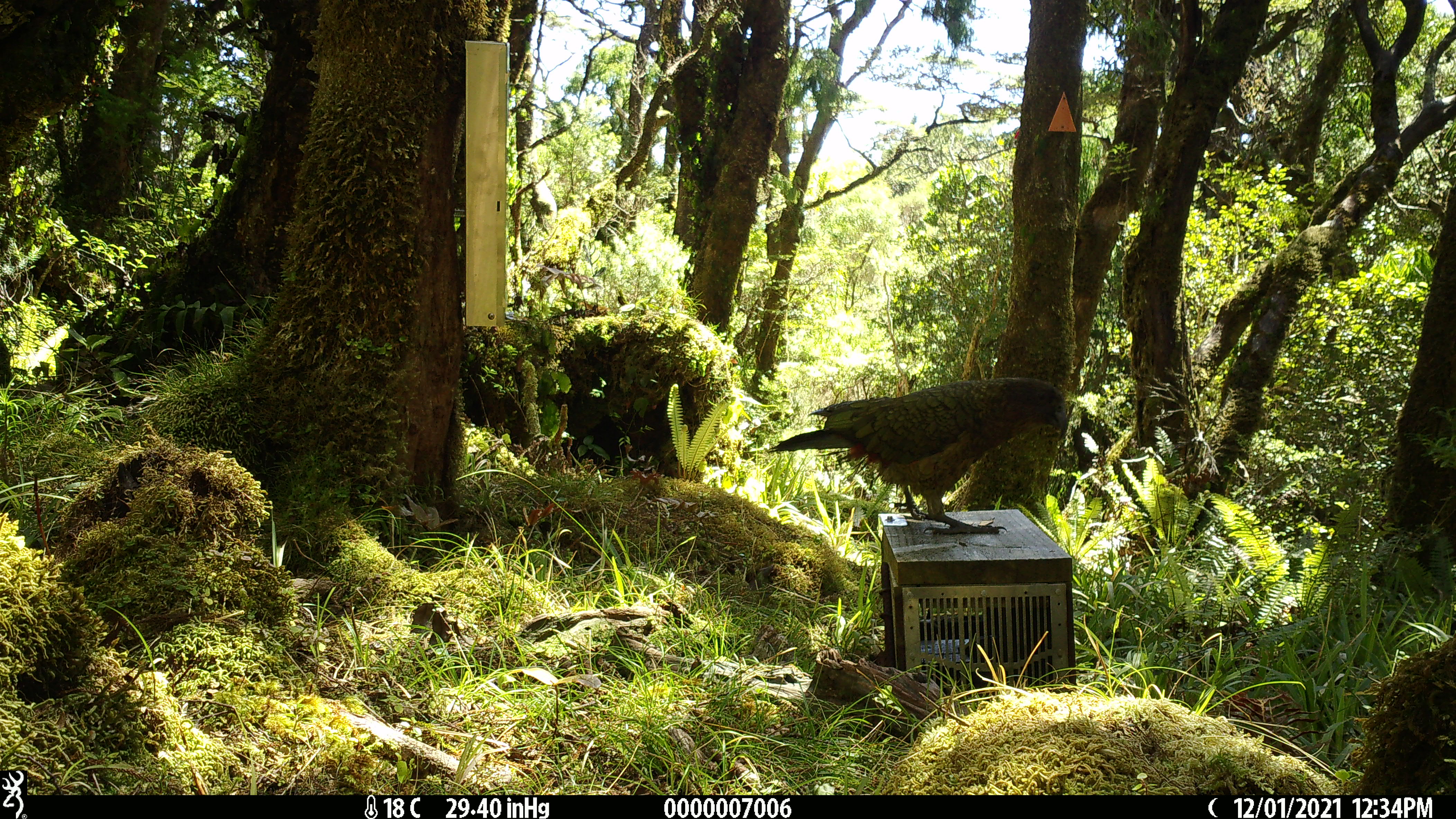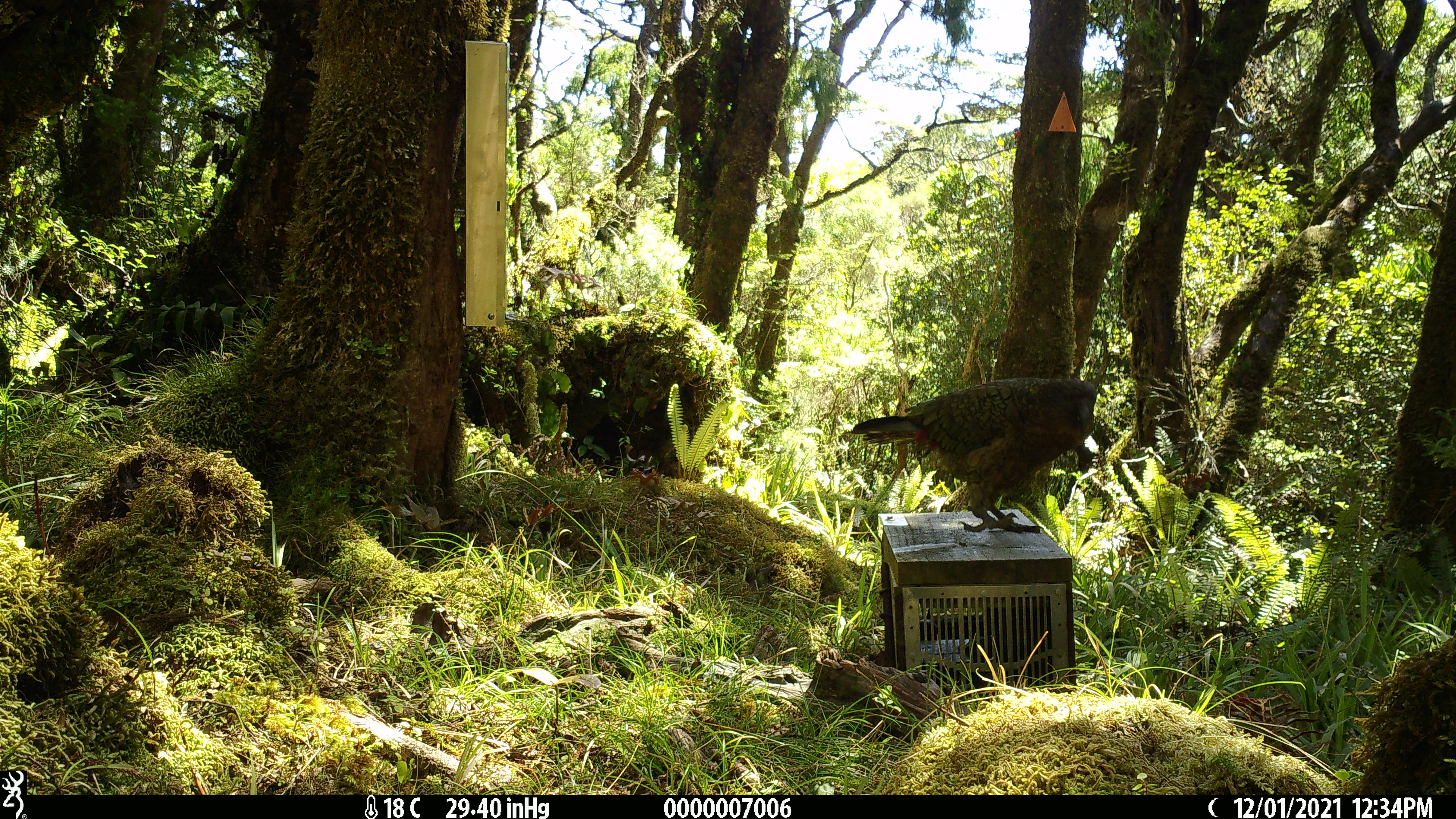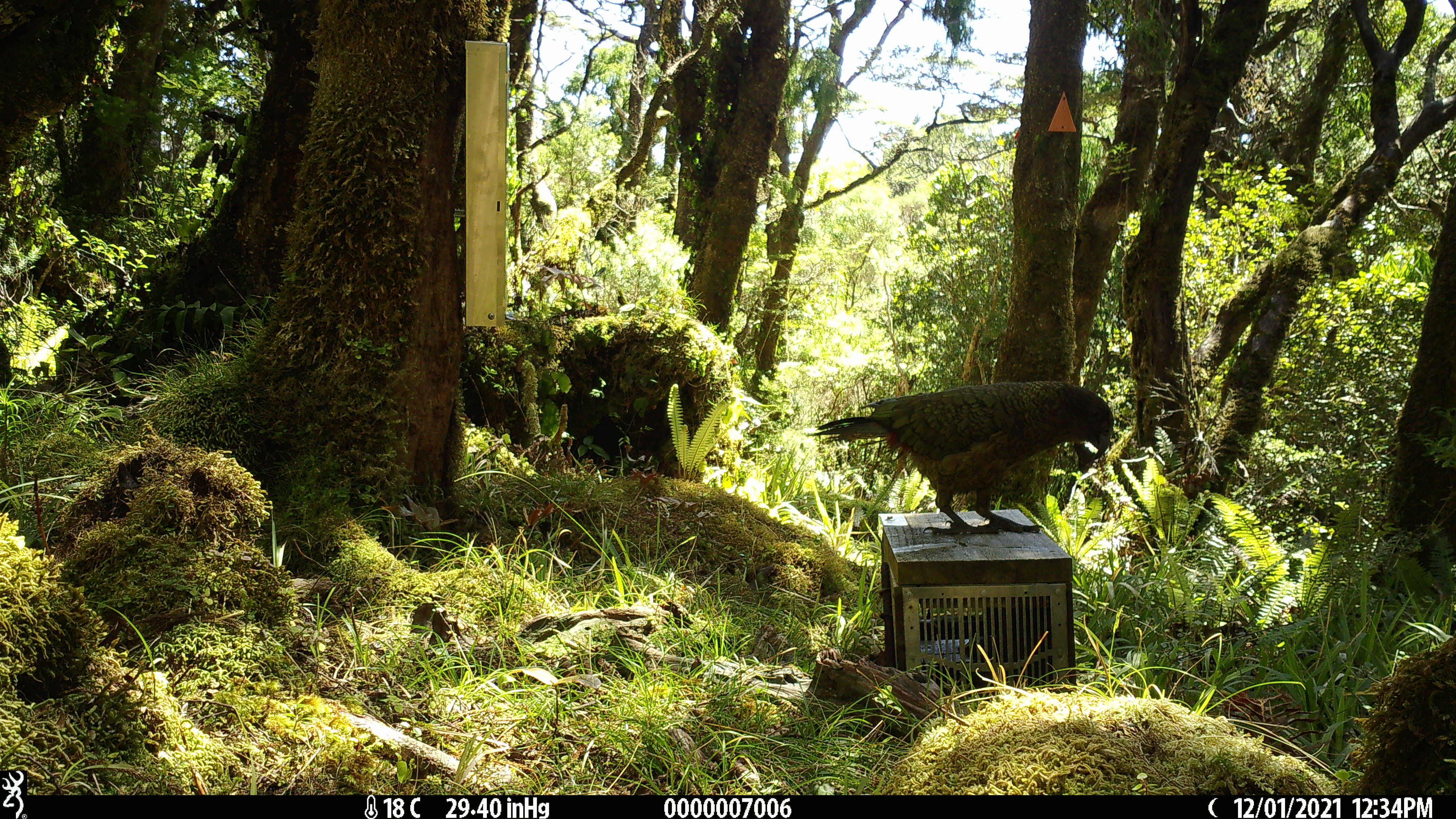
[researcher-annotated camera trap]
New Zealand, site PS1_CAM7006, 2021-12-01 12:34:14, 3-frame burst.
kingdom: Animalia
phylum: Chordata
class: Aves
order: Psittaciformes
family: Strigopidae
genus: Nestor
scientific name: Nestor notabilis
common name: kea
Kea (Nestor notabilis).